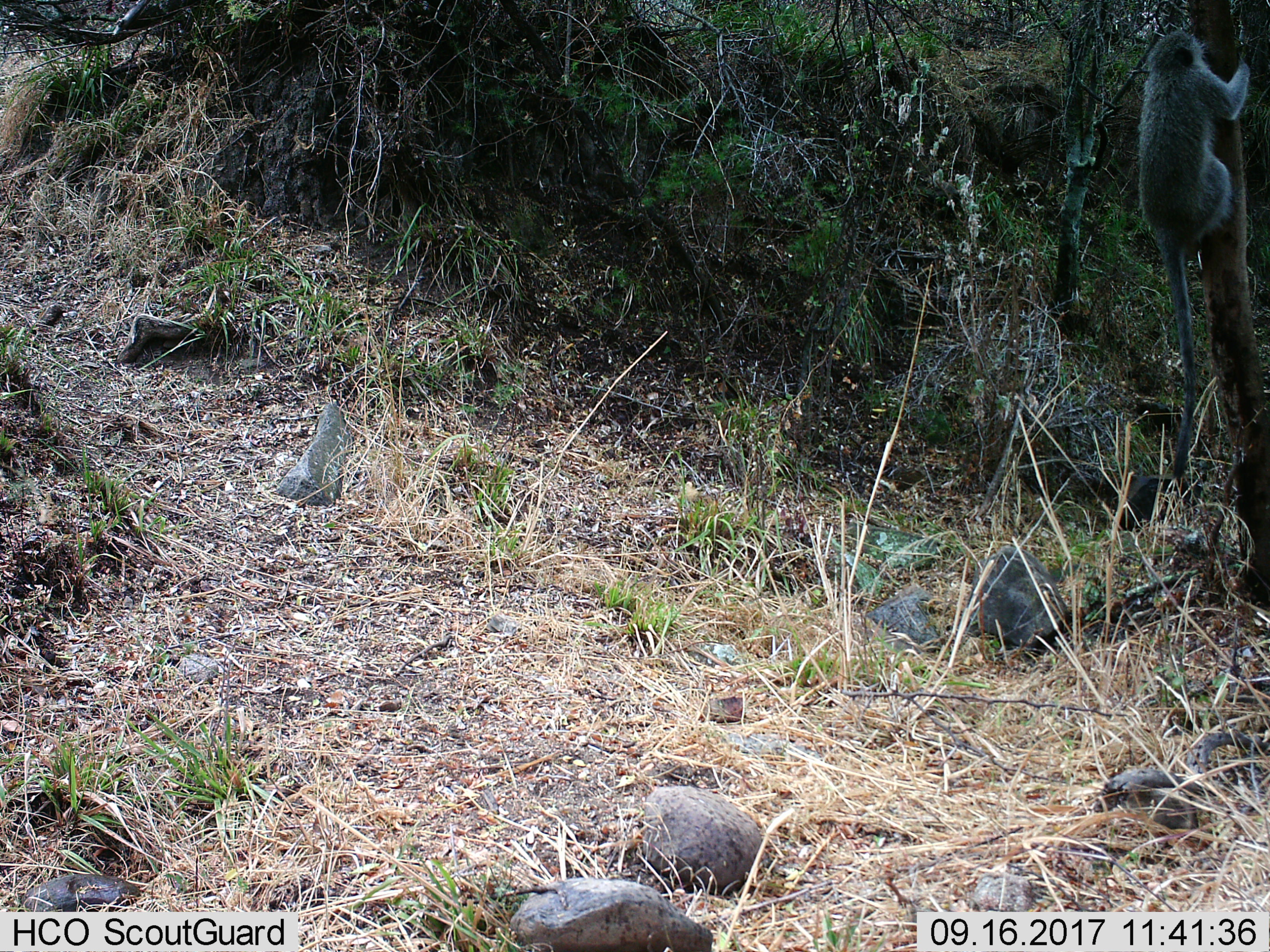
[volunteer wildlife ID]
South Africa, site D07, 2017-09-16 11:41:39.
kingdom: Animalia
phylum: Chordata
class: Mammalia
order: Primates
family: Cercopithecidae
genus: Chlorocebus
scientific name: Chlorocebus pygerythrus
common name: vervet monkey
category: monkeyvervet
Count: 1.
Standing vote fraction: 0%.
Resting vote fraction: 0%.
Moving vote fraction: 100%.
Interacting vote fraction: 11%.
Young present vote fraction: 0%.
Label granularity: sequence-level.